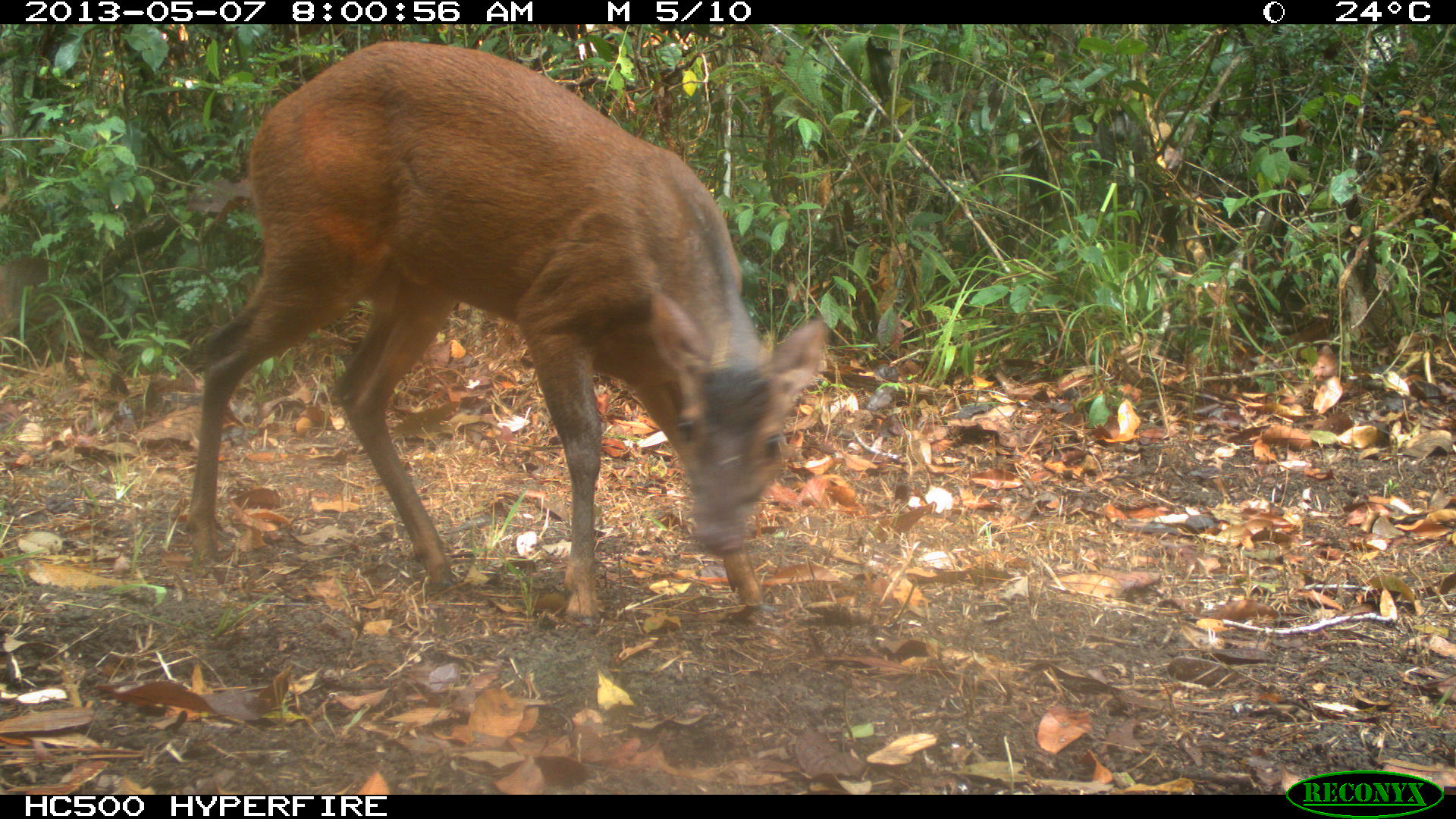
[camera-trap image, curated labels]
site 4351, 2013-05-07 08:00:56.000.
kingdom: Animalia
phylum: Chordata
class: Mammalia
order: Artiodactyla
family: Cervidae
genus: Mazama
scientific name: Mazama temama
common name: central american red brocket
Mazama temama (central american red brocket), count 1, sex male.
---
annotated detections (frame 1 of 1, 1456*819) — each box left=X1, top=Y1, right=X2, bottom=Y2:
mazama temama: left=182, top=37, right=830, bottom=624